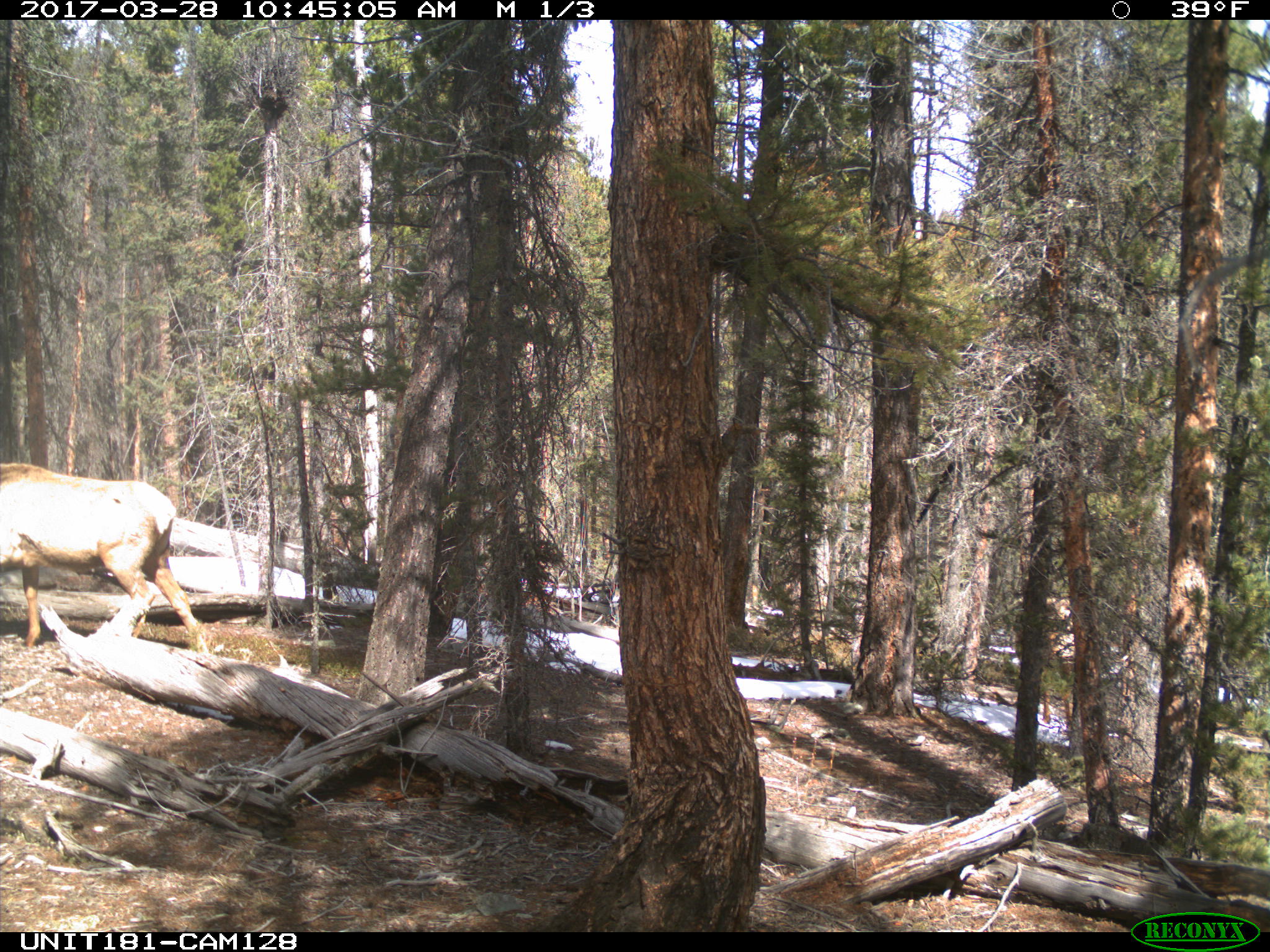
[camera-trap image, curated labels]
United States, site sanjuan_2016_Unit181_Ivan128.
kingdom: Animalia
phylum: Chordata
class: Mammalia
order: Artiodactyla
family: Cervidae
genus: Cervus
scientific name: Cervus elaphus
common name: red deer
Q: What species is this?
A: Cervus elaphus (red deer).